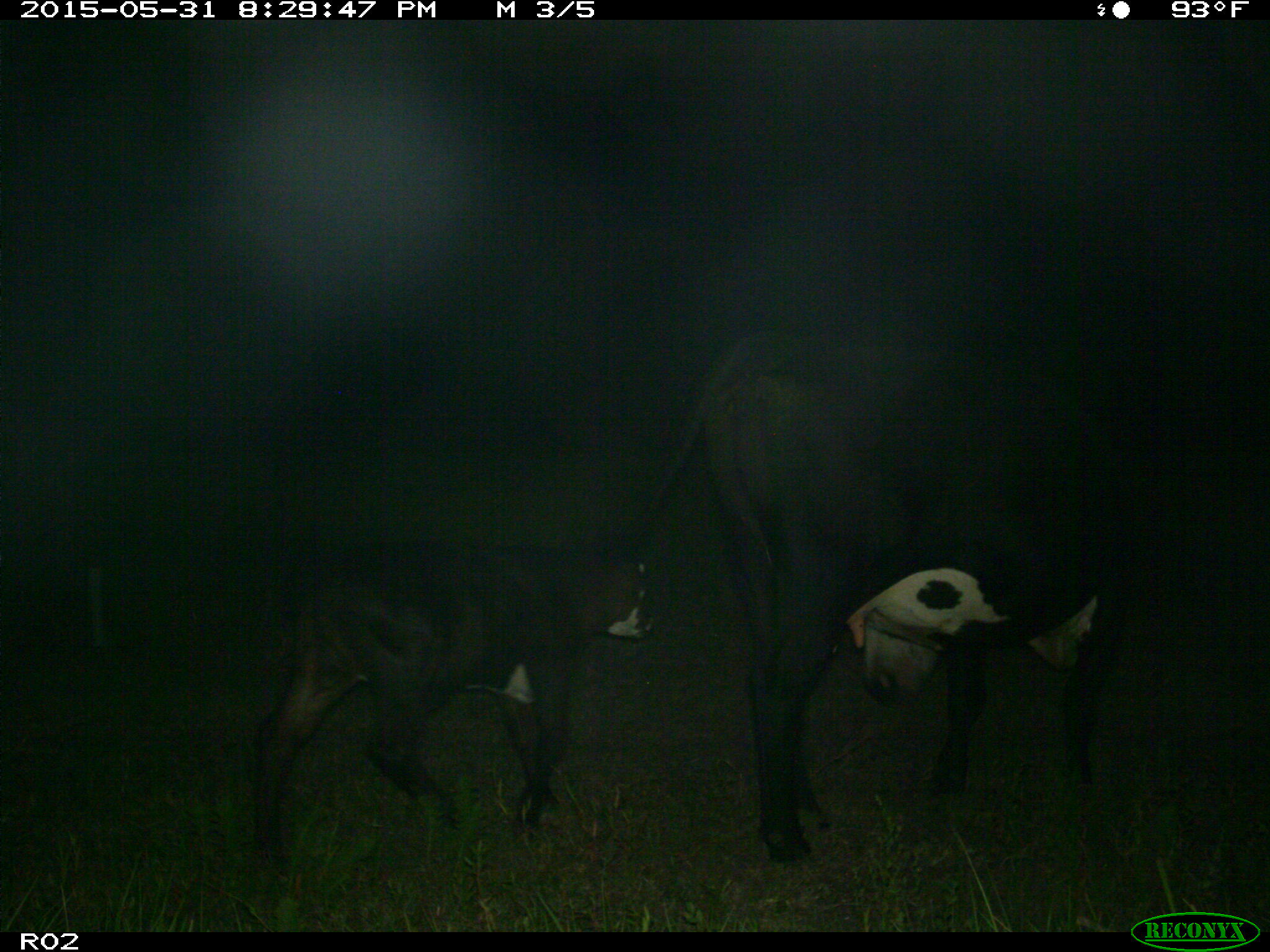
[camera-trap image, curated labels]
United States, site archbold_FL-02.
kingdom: Animalia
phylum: Chordata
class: Mammalia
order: Artiodactyla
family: Bovidae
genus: Bos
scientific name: Bos taurus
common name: domestic cow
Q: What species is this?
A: Bos taurus (domestic cow).